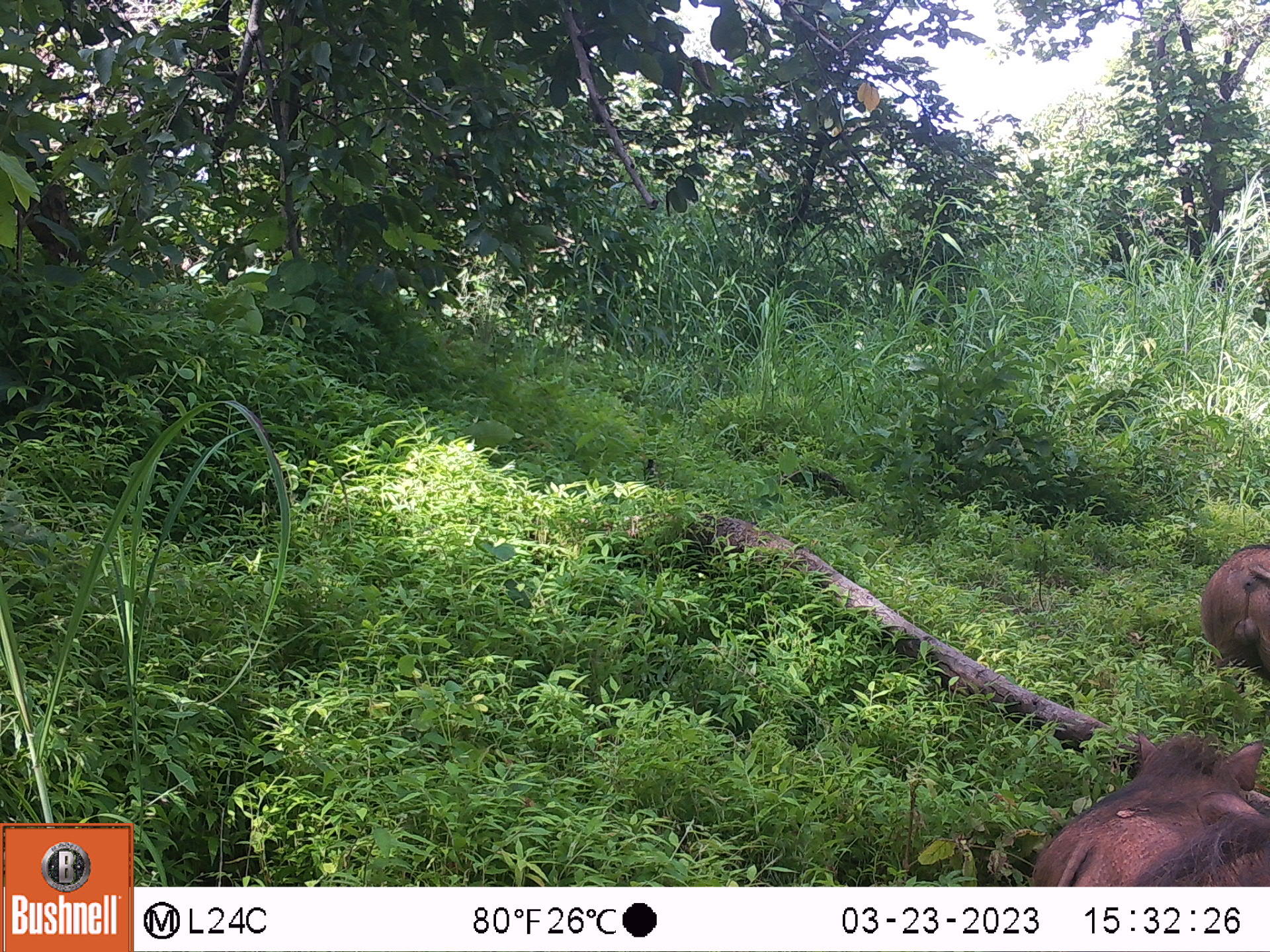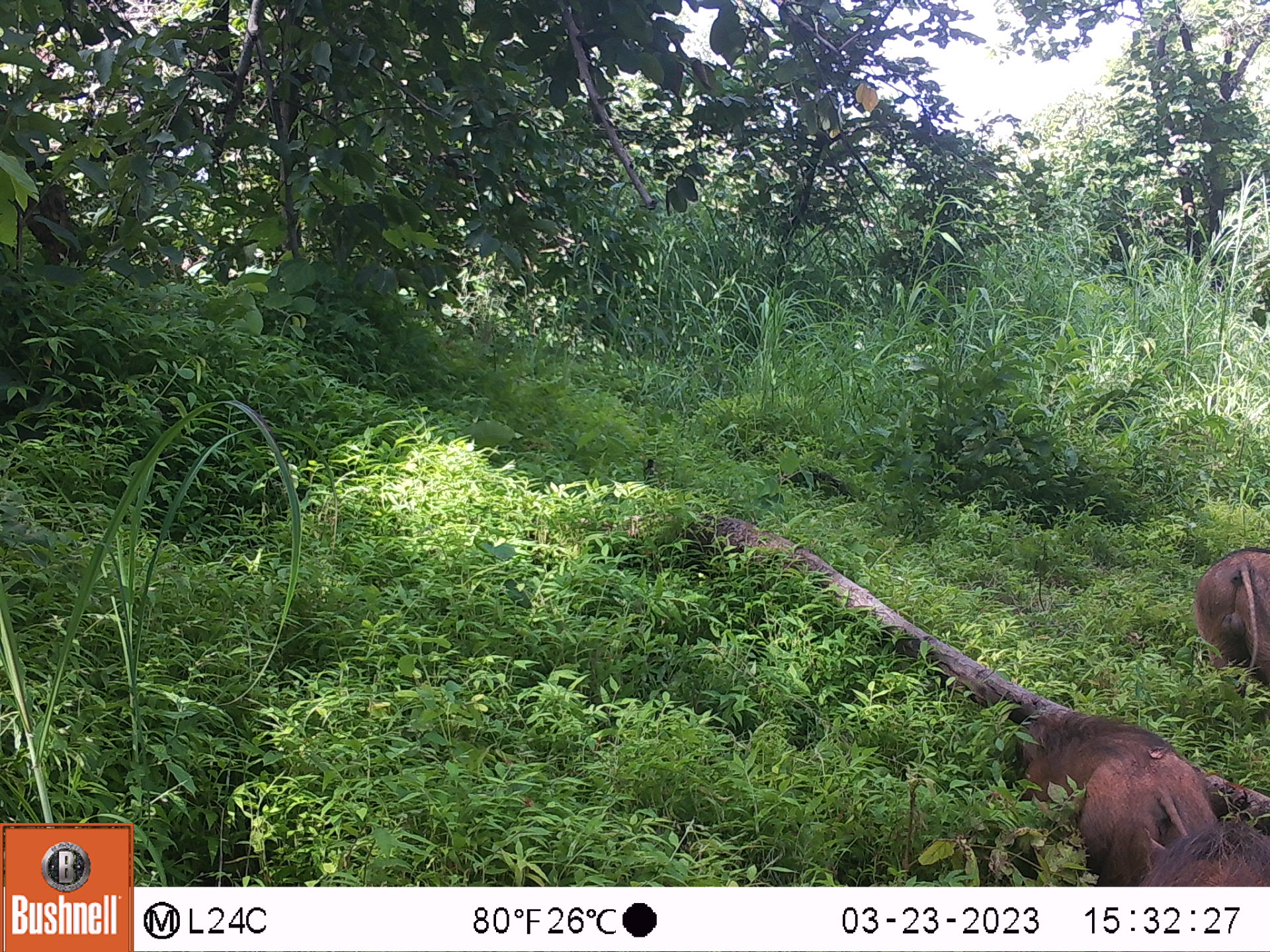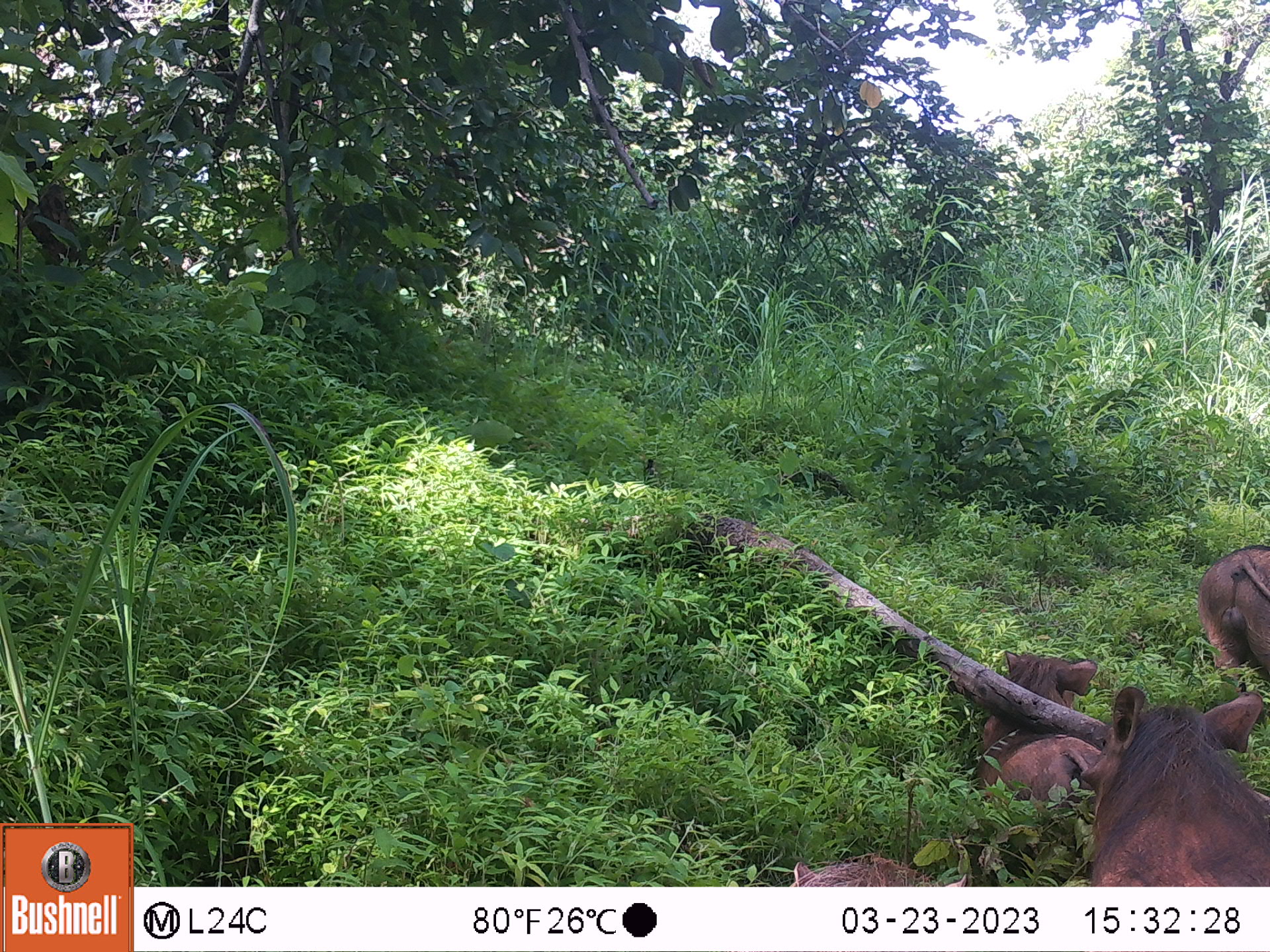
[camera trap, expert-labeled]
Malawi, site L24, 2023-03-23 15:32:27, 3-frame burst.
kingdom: Animalia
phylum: Chordata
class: Mammalia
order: Artiodactyla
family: Suidae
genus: Phacochoerus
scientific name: Phacochoerus africanus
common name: common warthog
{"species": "common warthog (Phacochoerus africanus)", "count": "2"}